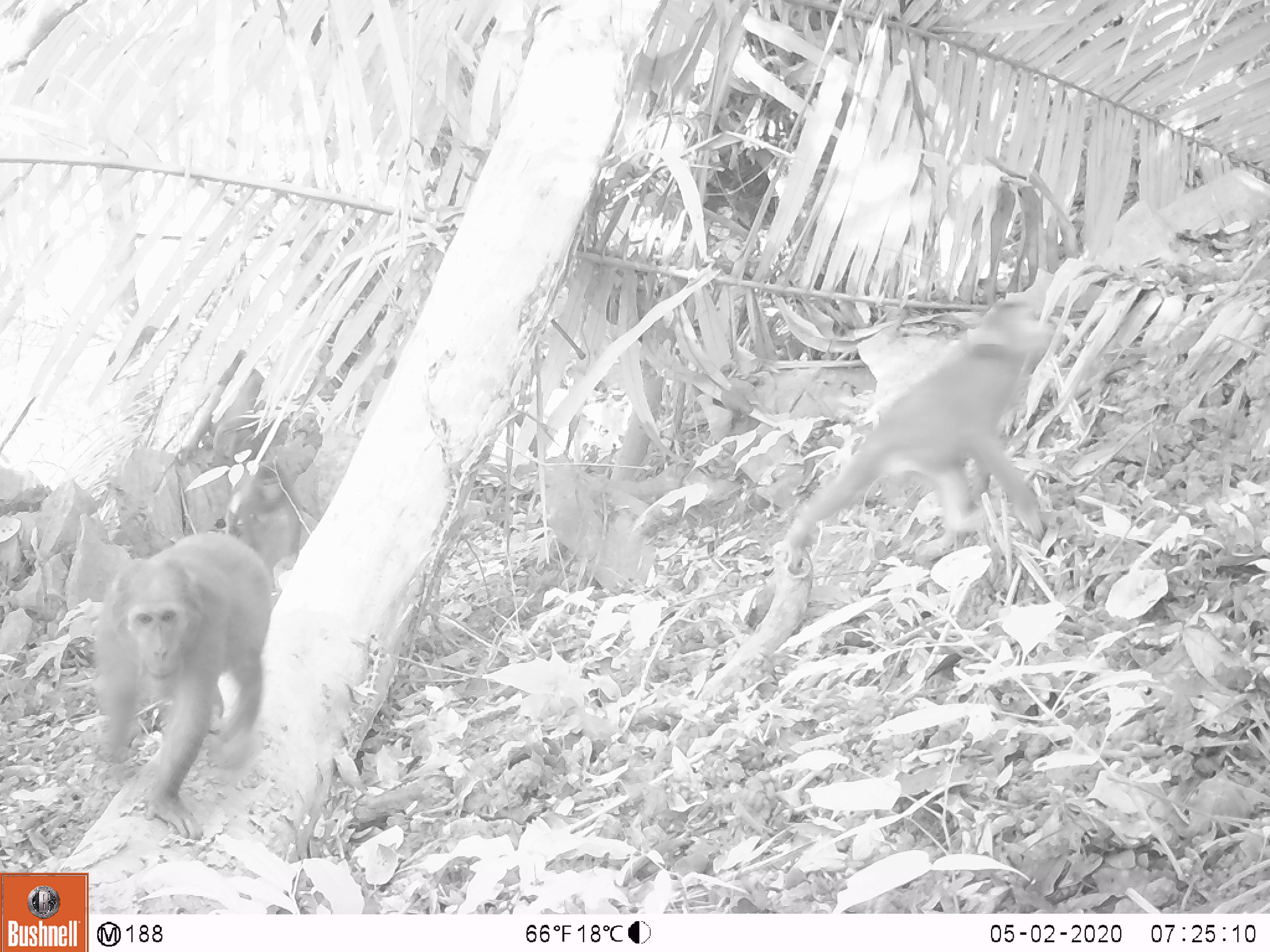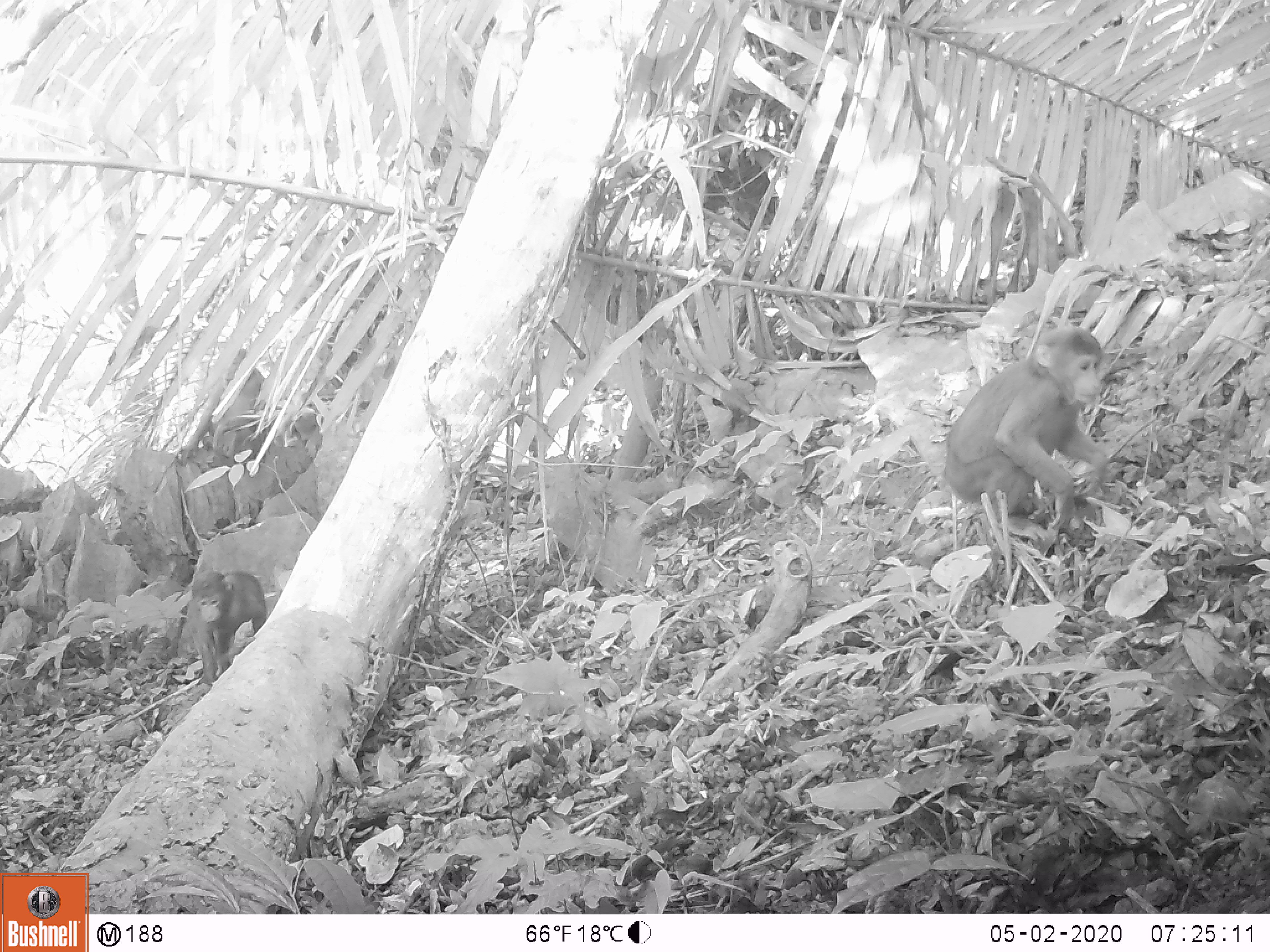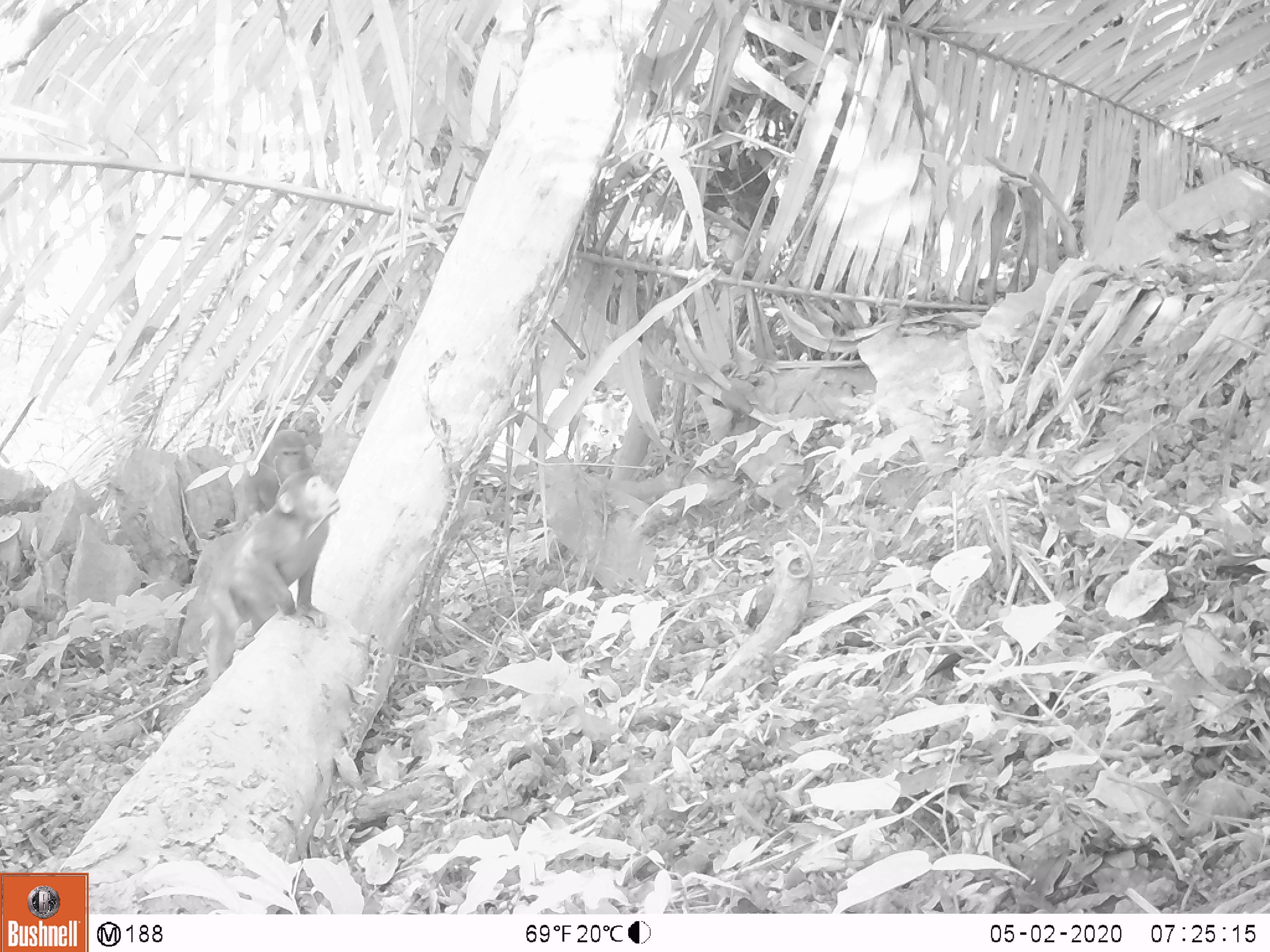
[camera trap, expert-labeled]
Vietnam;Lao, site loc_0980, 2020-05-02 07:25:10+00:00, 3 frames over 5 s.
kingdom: Animalia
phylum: Chordata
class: Mammalia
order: Primates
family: Cercopithecidae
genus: Macaca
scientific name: Macaca arctoides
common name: stump-tailed macaque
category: stump tailed macaque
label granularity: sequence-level